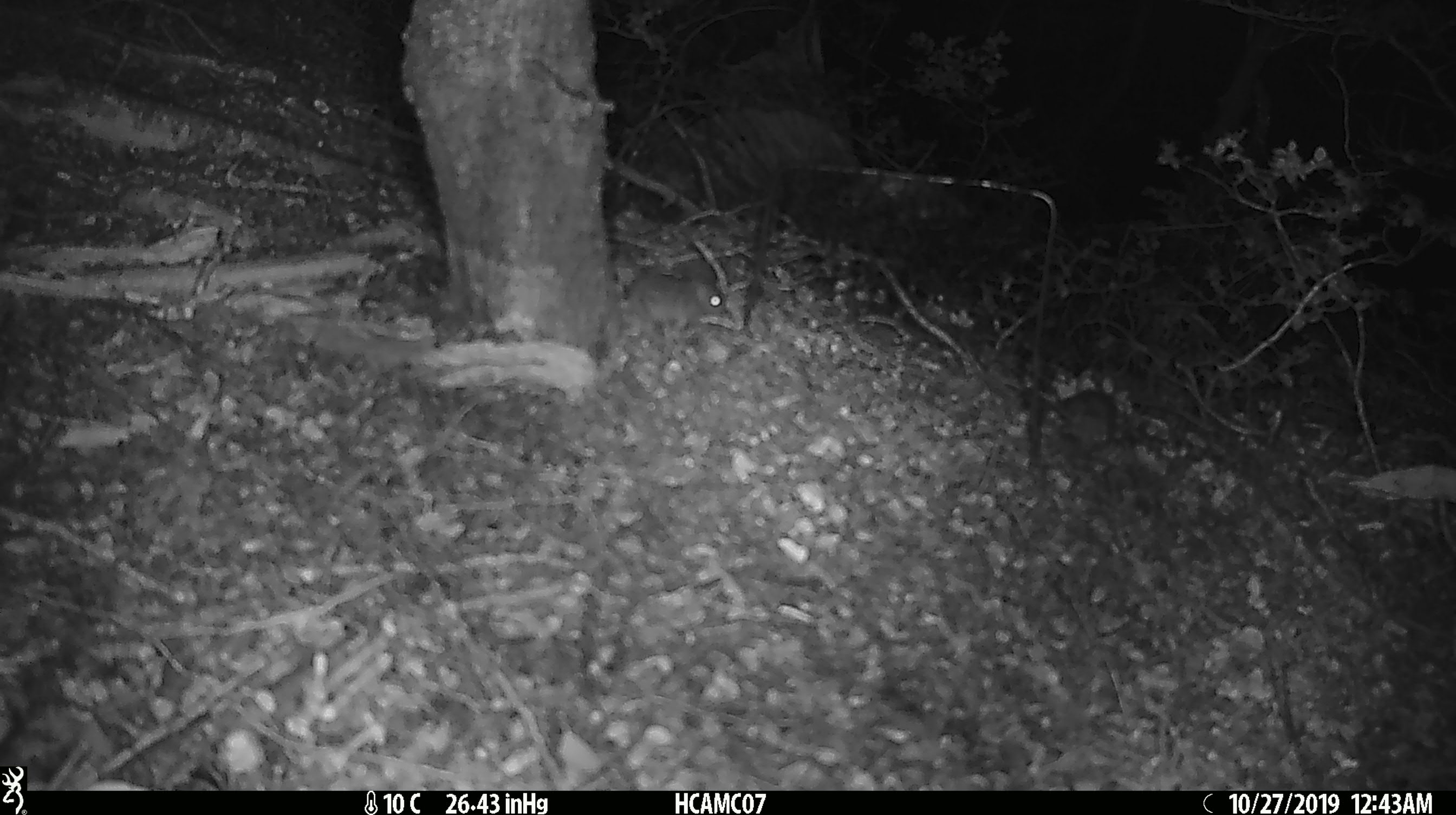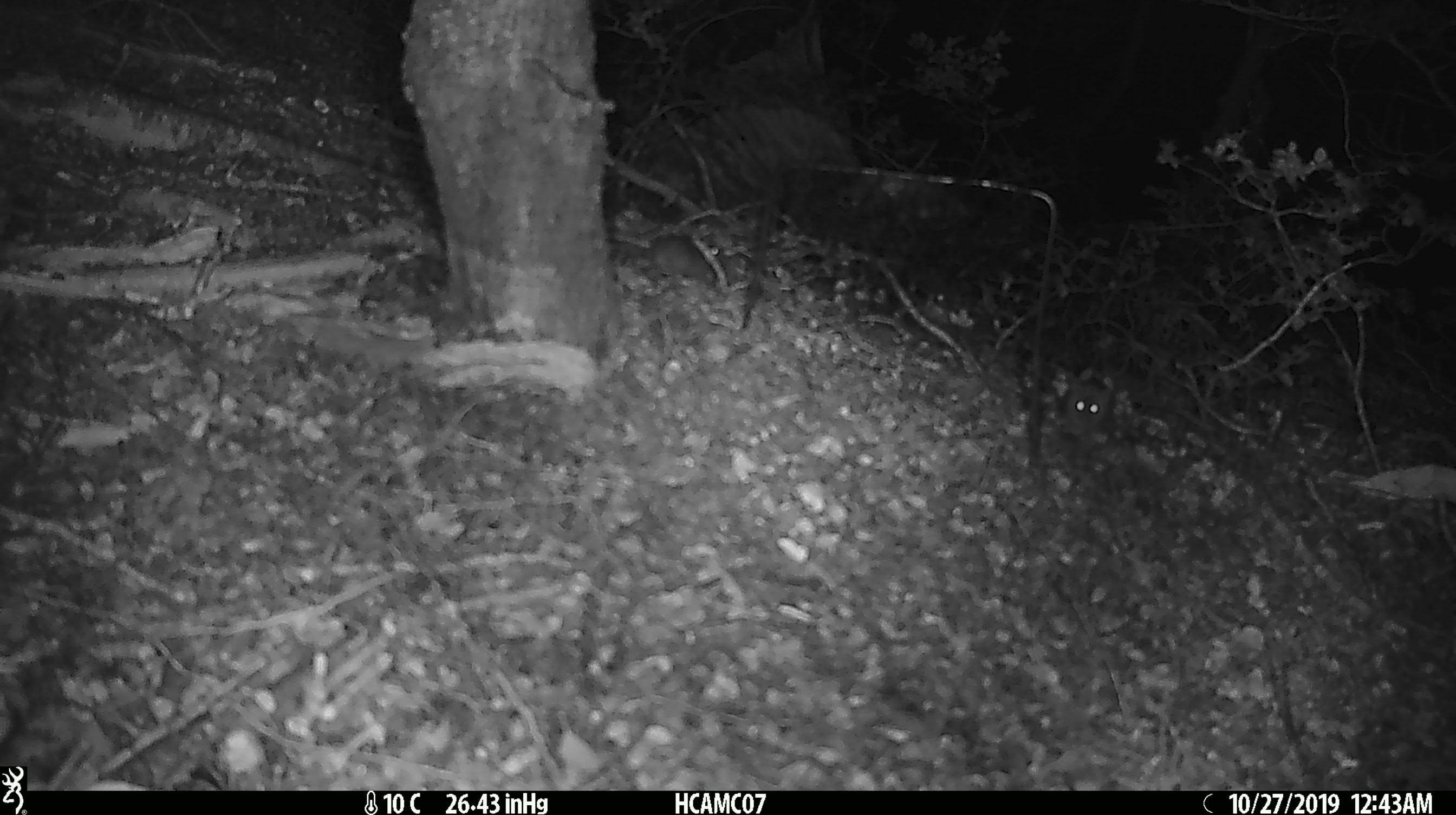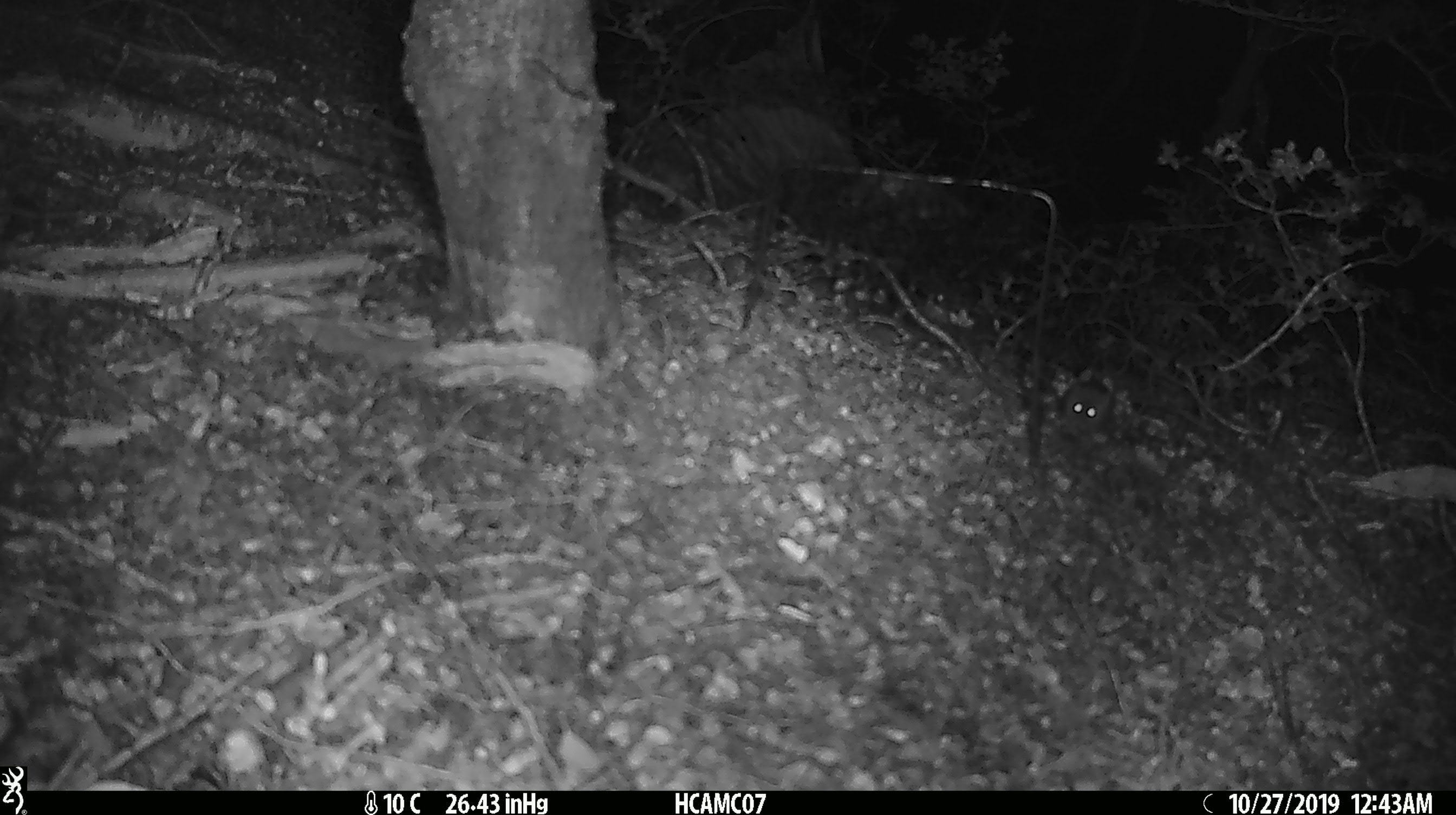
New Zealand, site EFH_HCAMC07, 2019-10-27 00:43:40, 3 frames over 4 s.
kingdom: Animalia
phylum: Chordata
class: Mammalia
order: Rodentia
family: Muridae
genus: Mus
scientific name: Mus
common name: mouse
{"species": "mouse (Mus)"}